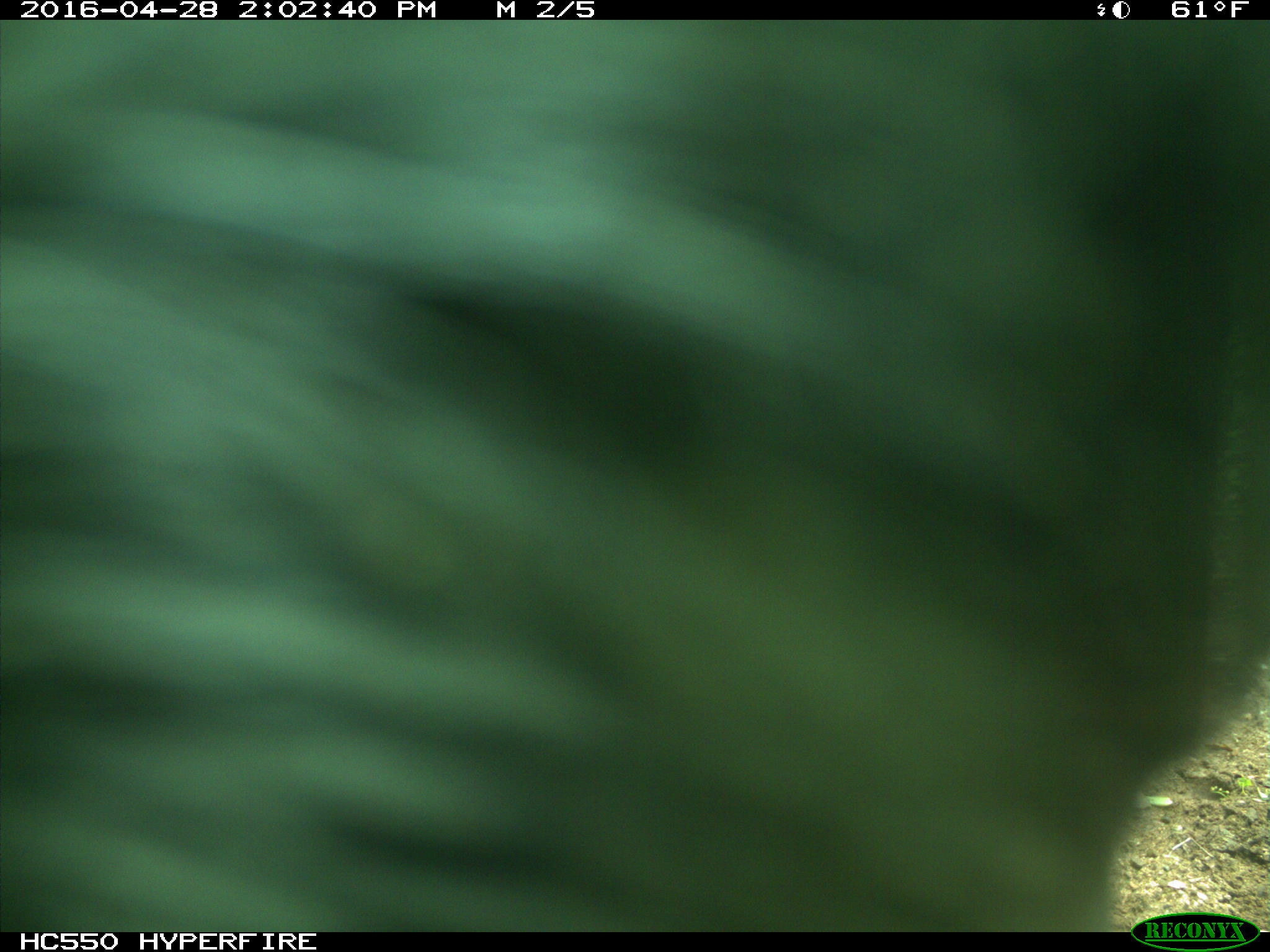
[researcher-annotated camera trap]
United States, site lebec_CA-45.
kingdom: Animalia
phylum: Chordata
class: Mammalia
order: Artiodactyla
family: Bovidae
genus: Bos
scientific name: Bos taurus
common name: domestic cow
Bos taurus (domestic cow).